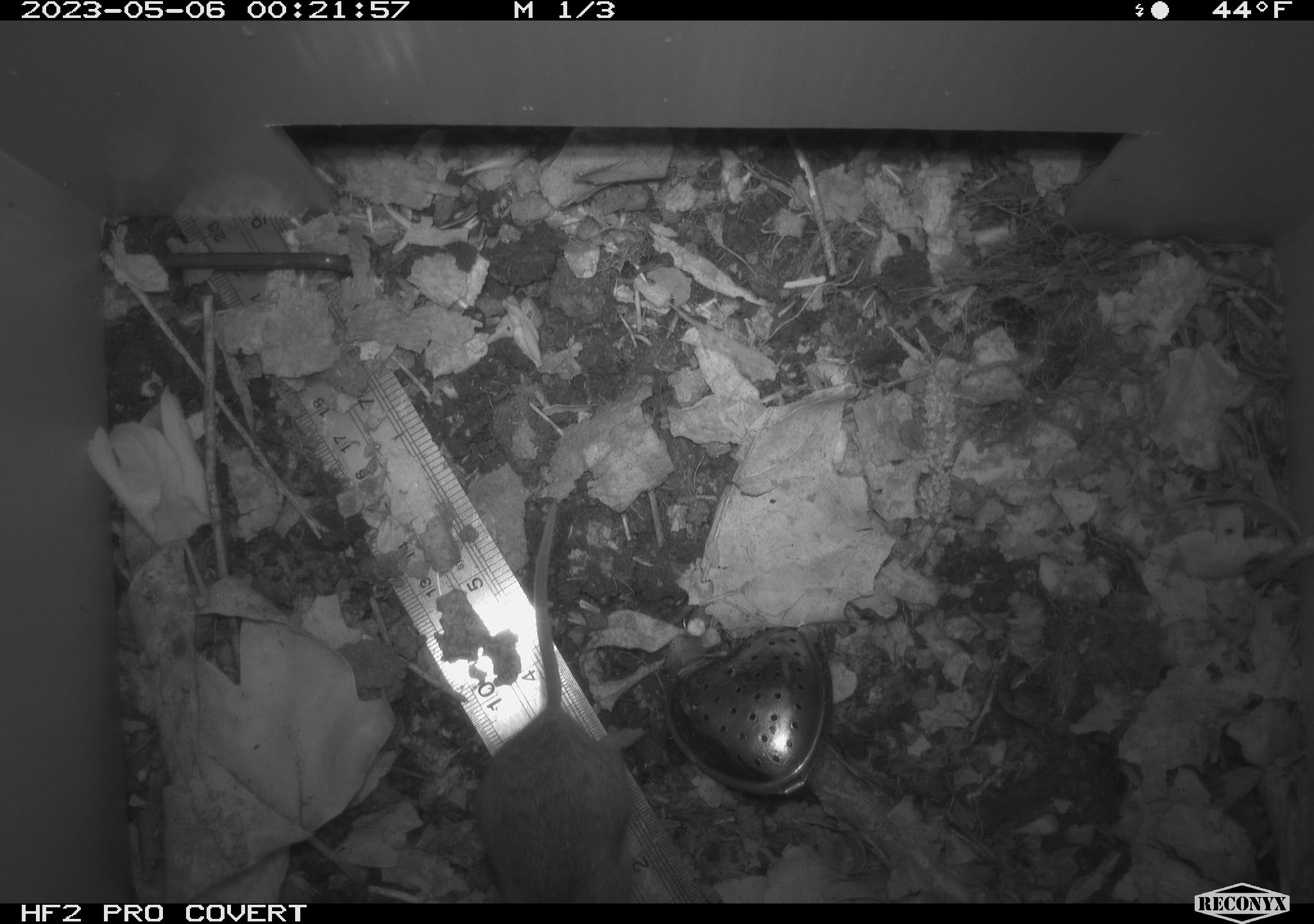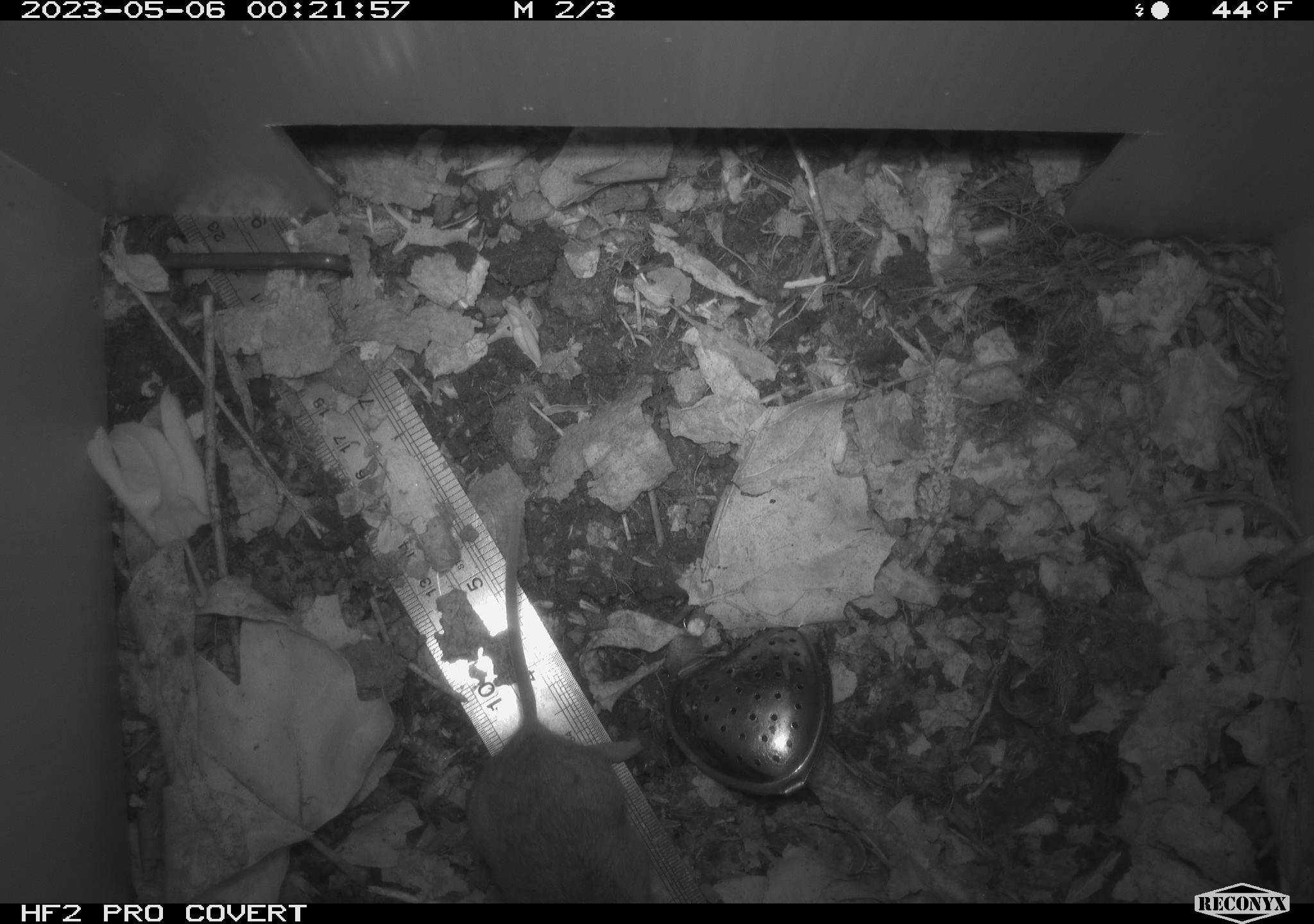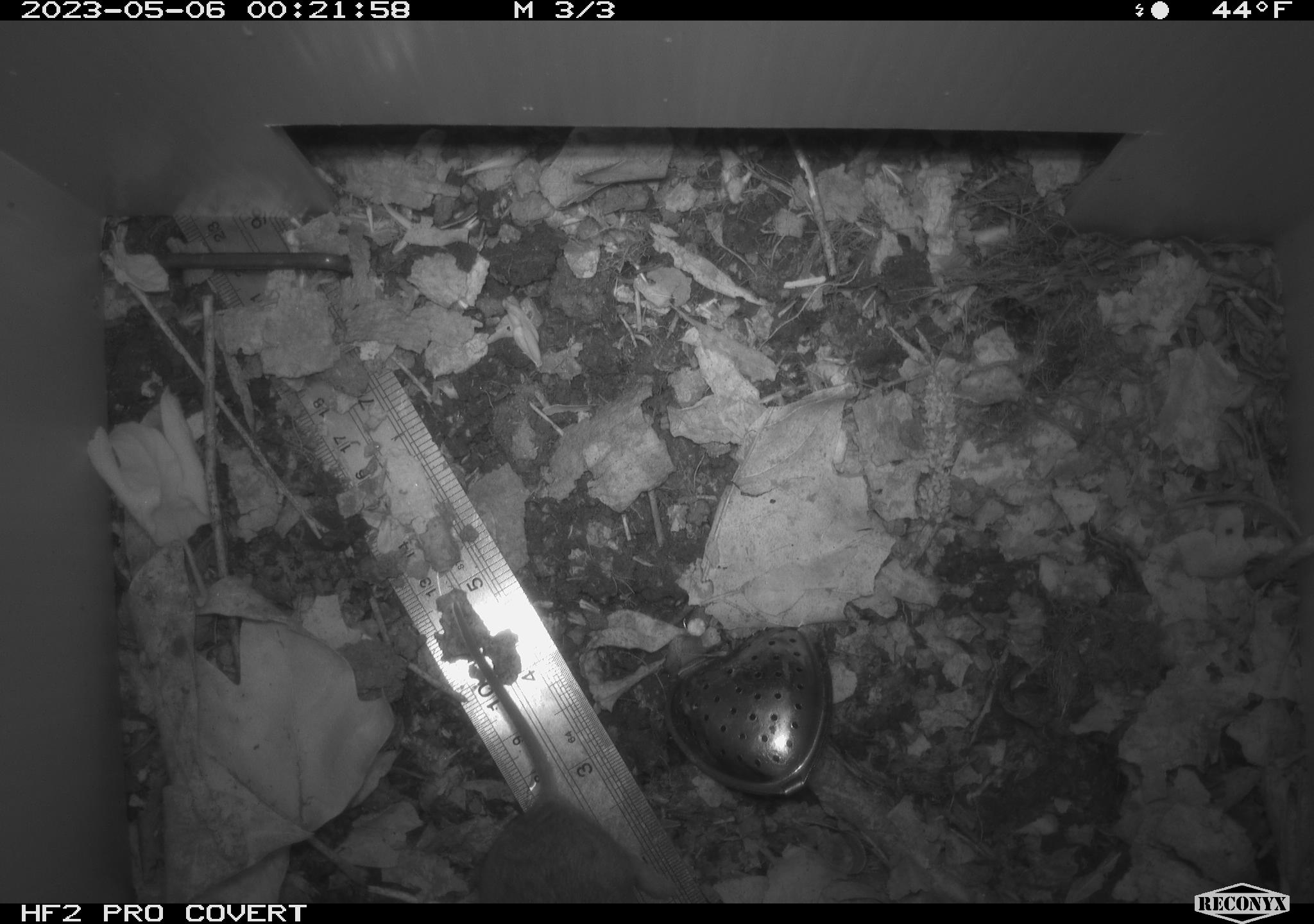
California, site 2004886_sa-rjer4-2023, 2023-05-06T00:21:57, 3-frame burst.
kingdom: Animalia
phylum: Chordata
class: Mammalia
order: Rodentia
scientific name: Rodentia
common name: mouse species